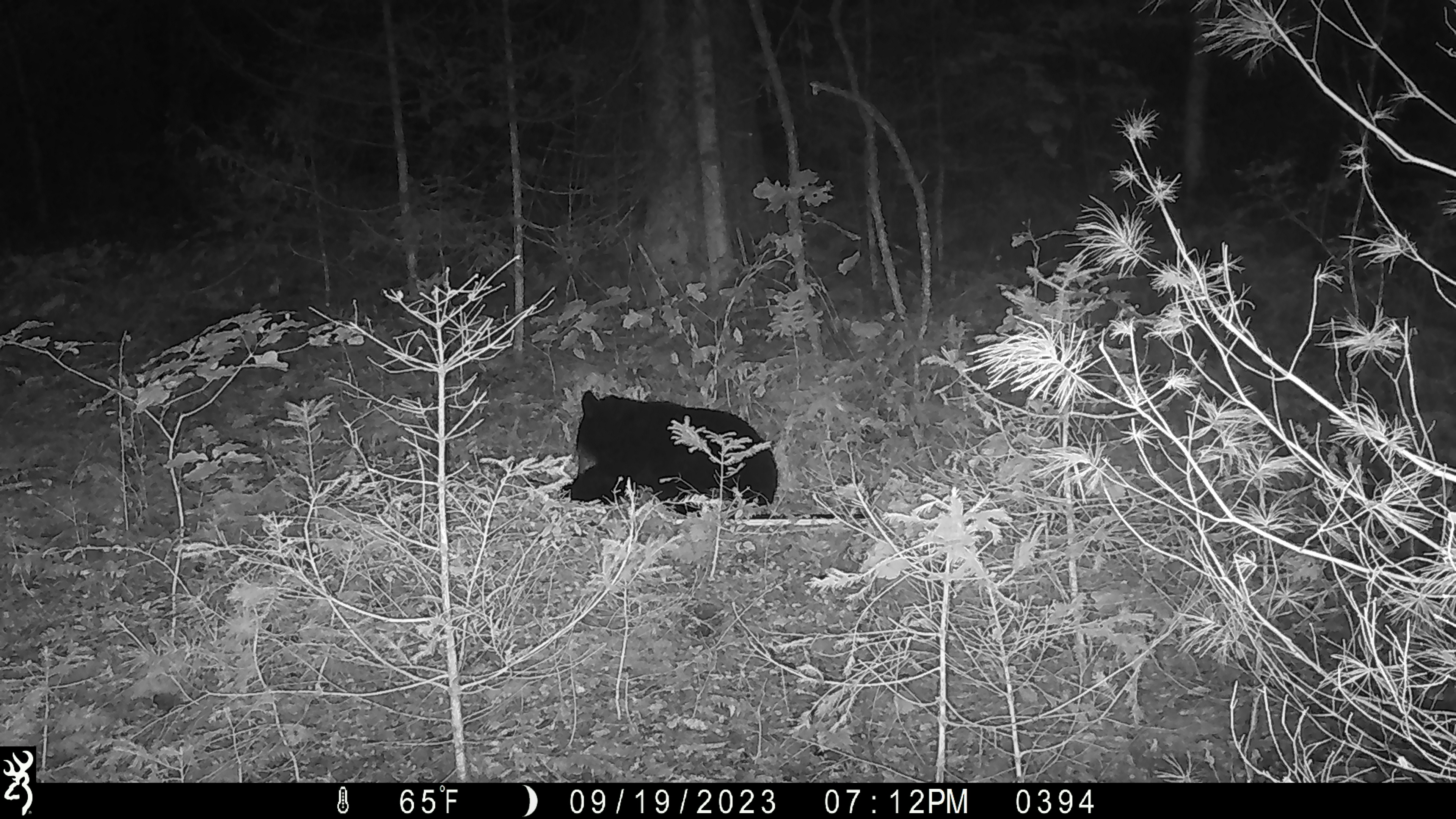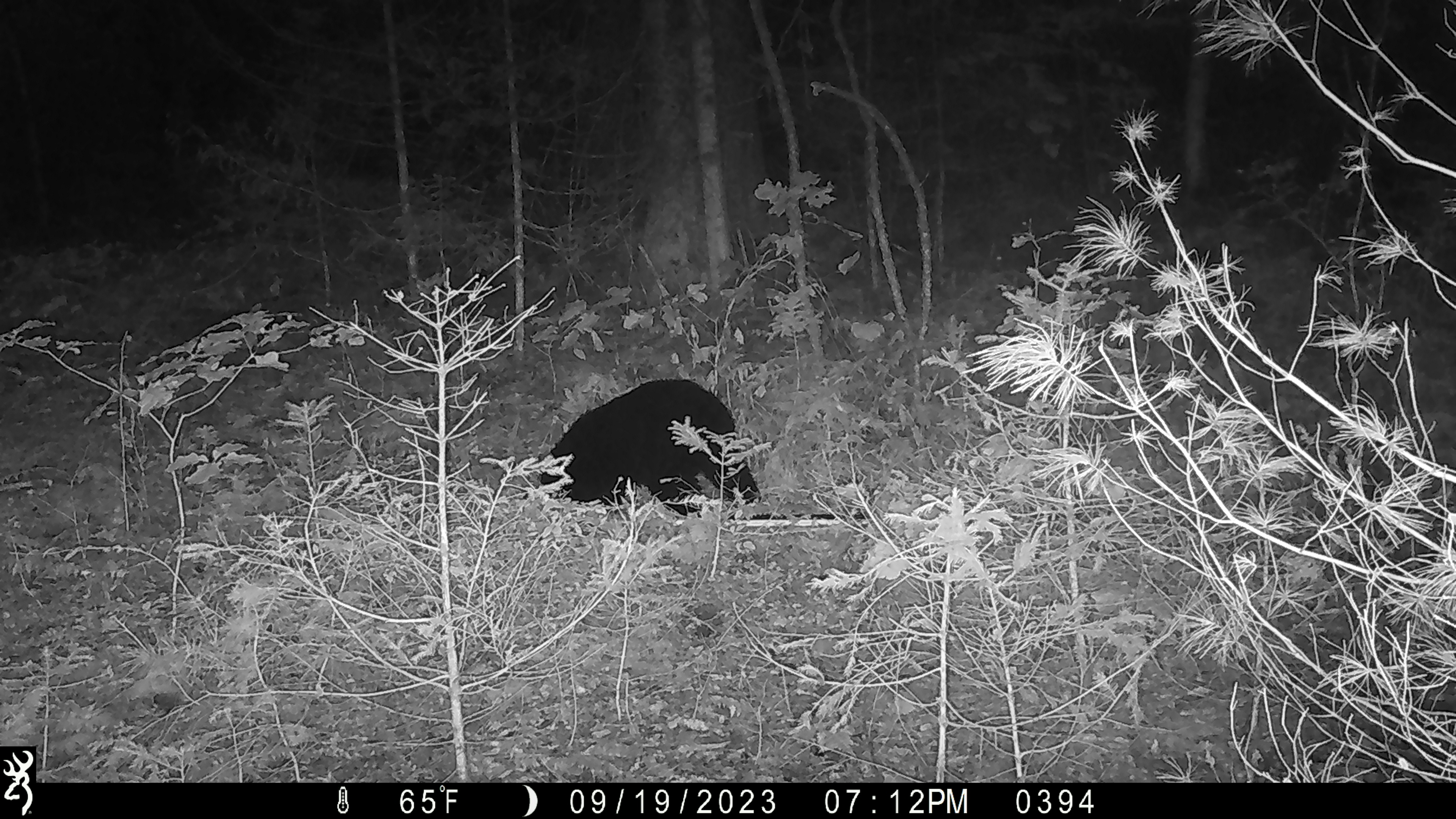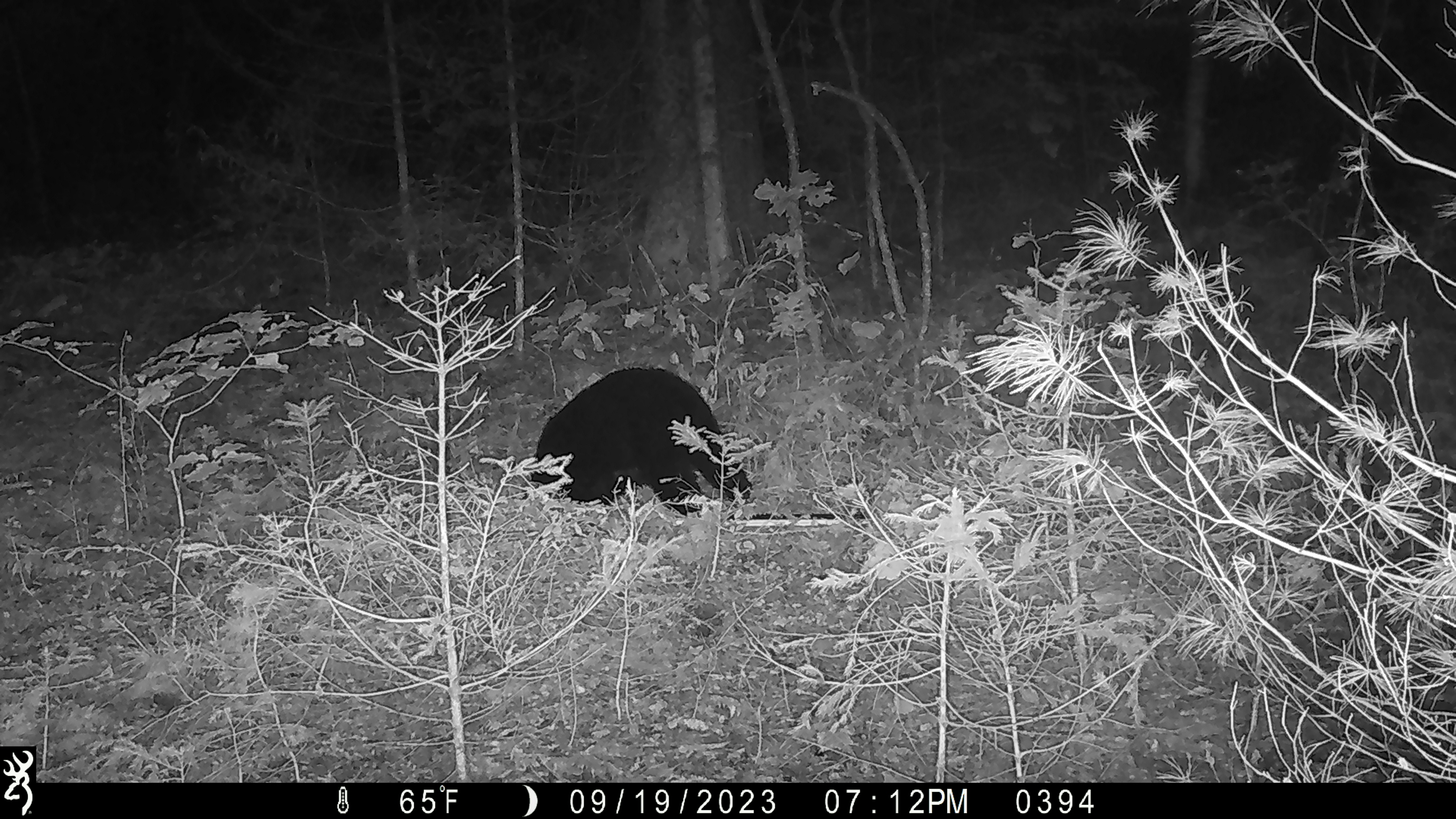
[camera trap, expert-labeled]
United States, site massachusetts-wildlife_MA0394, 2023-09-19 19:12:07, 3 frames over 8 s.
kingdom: Animalia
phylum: Chordata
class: Mammalia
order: Carnivora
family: Ursidae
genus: Ursus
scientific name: Ursus americanus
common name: black bear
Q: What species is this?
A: Black bear (Ursus americanus).